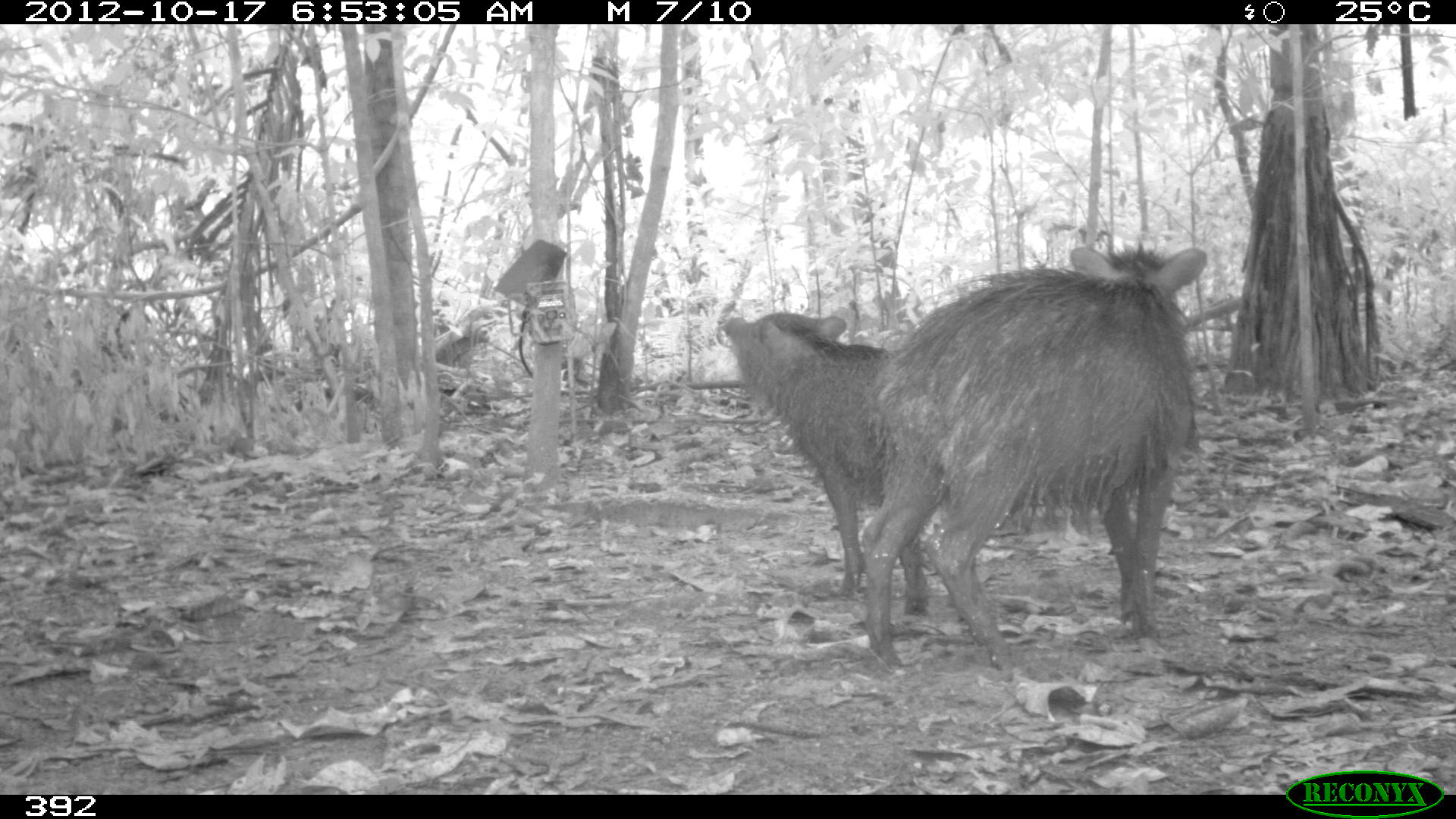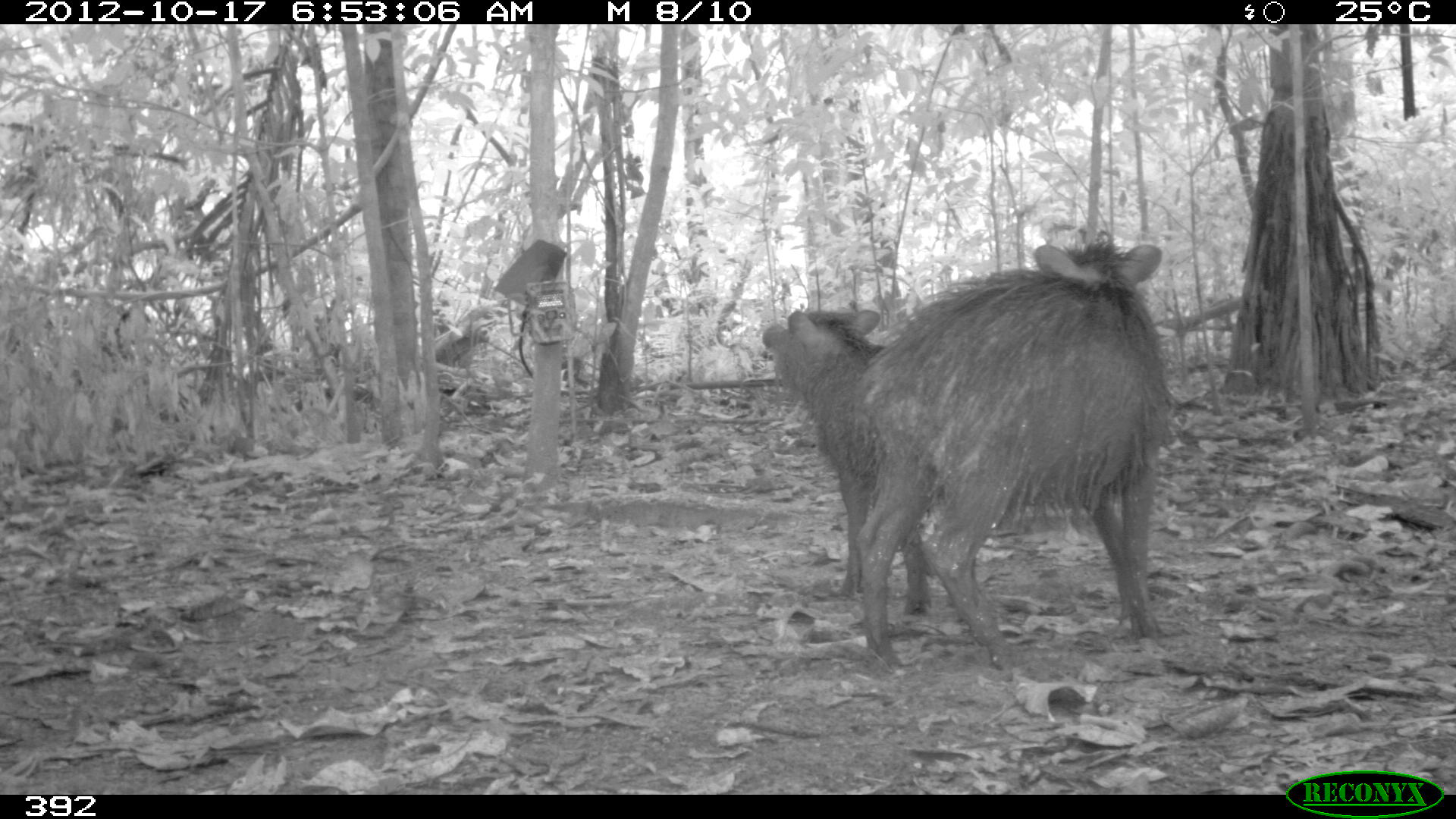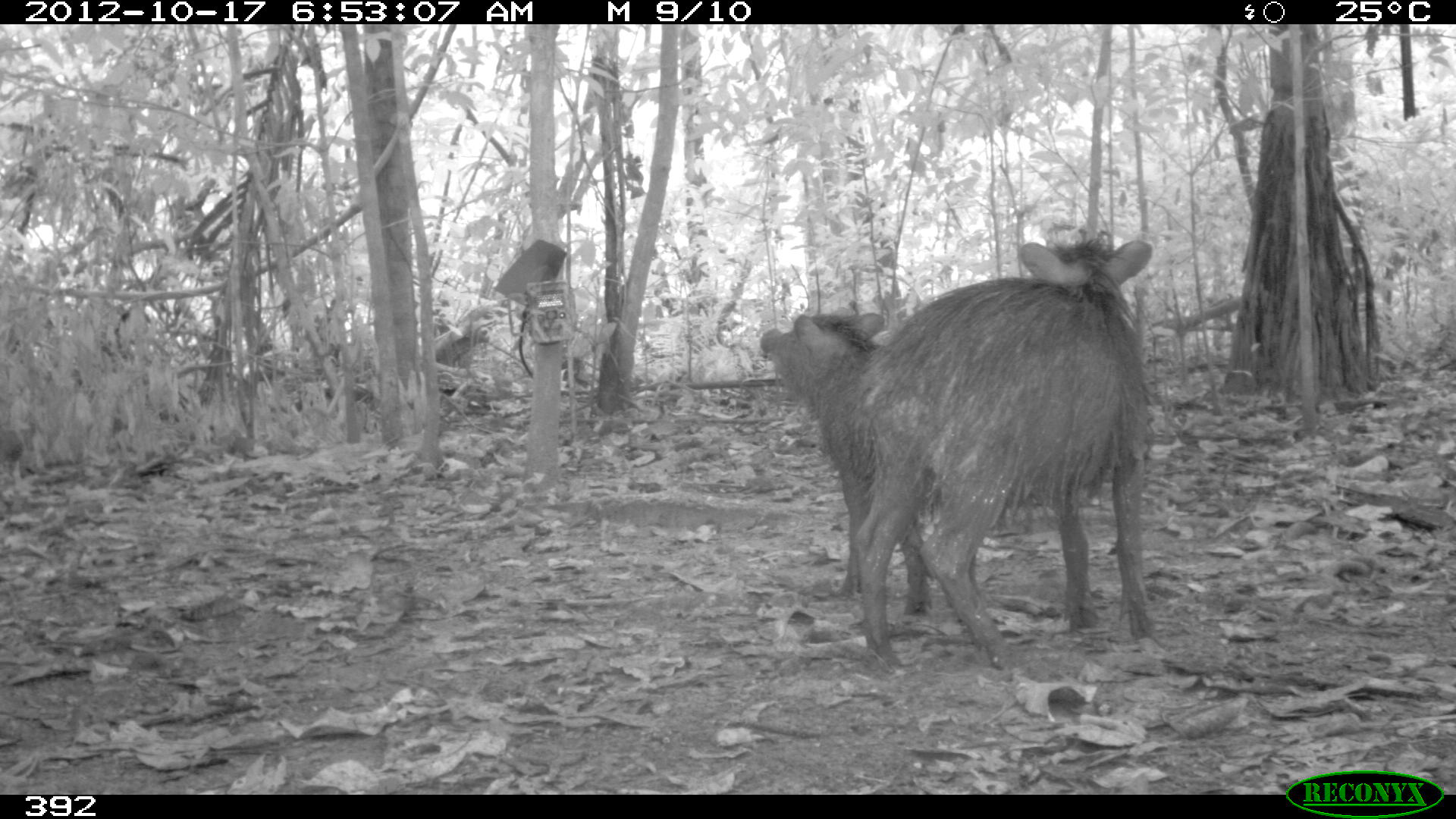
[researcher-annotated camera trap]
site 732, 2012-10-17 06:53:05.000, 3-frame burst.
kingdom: Animalia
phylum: Chordata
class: Mammalia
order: Artiodactyla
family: Tayassuidae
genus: Tayassu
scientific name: Tayassu pecari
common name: white-lipped peccary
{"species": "Tayassu pecari (white-lipped peccary)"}